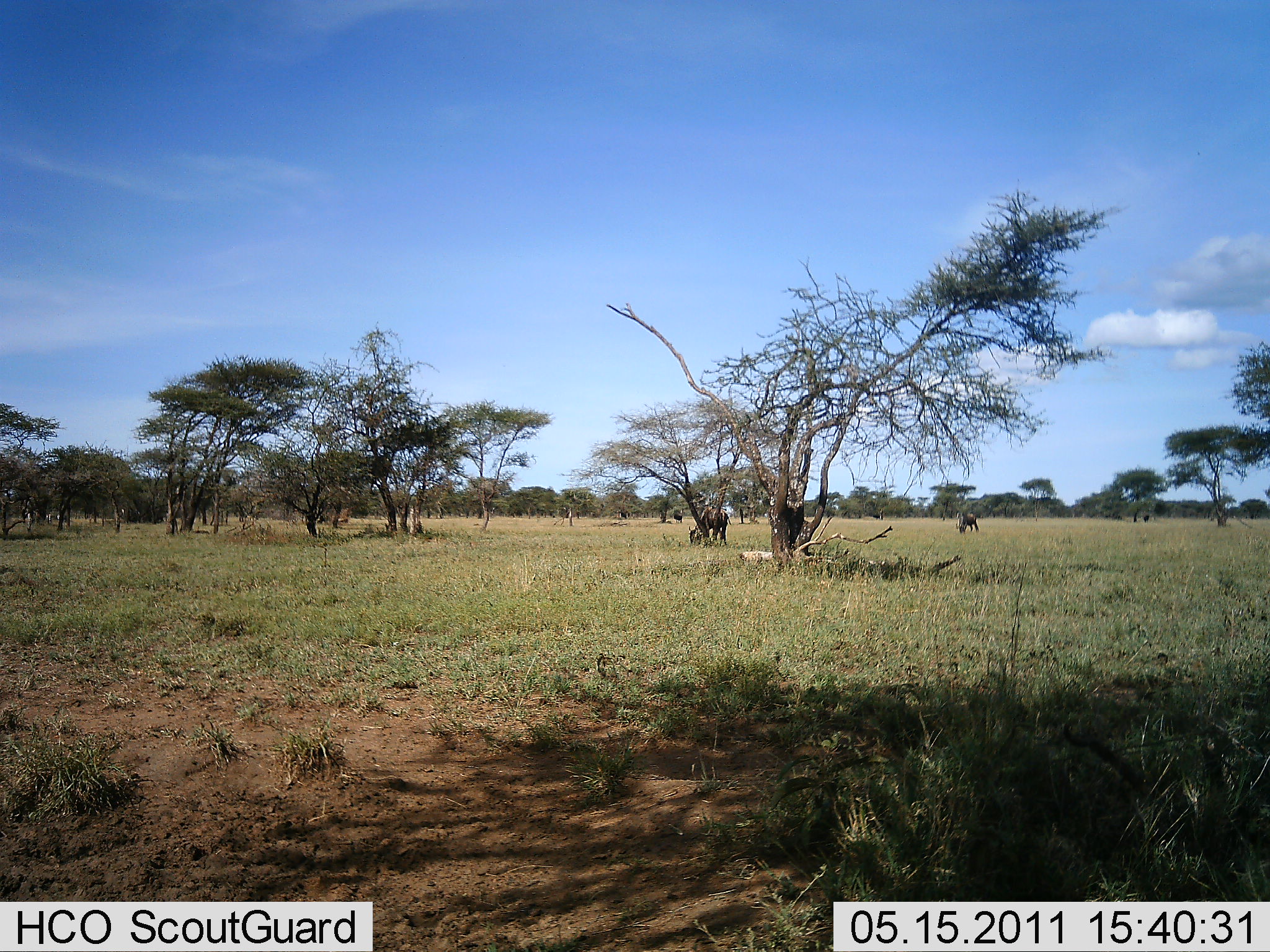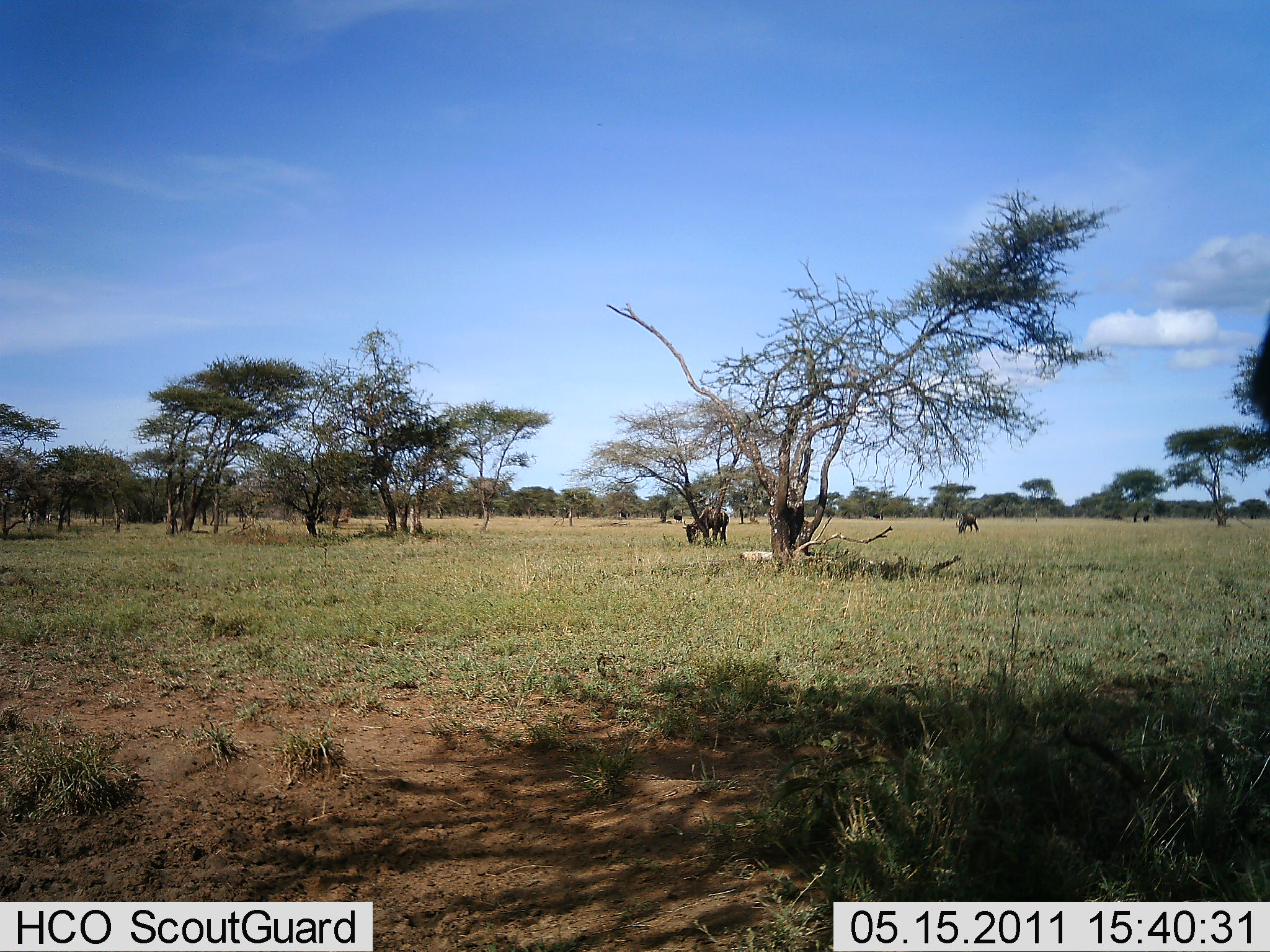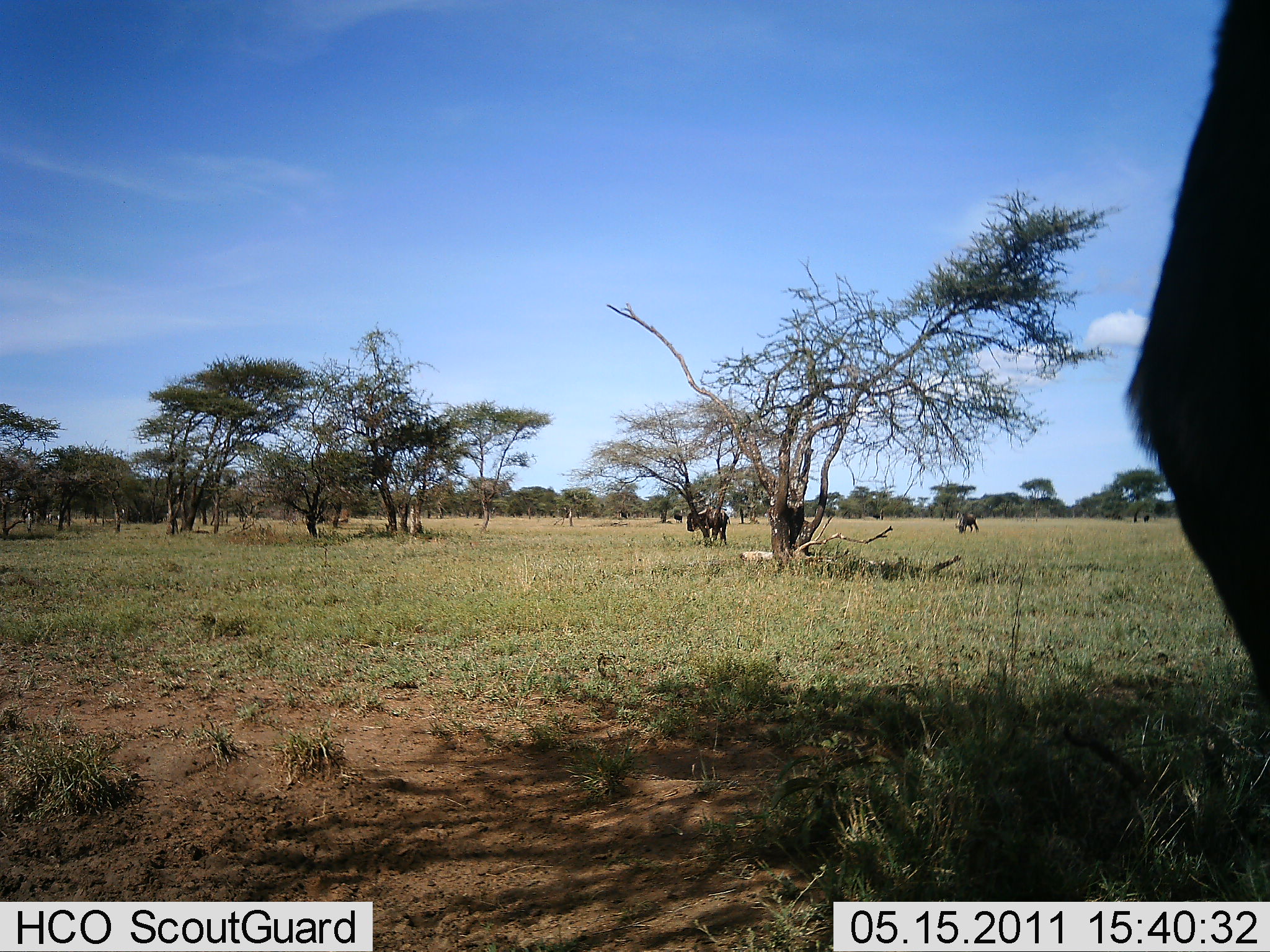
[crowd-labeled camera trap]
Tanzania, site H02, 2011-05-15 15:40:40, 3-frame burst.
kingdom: Animalia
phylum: Chordata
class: Mammalia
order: Artiodactyla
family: Bovidae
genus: Connochaetes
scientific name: Connochaetes taurinus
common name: blue wildebeest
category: wildebeest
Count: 3.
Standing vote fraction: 60%.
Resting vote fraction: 0%.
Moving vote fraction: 20%.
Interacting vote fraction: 0%.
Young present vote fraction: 0%.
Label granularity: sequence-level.